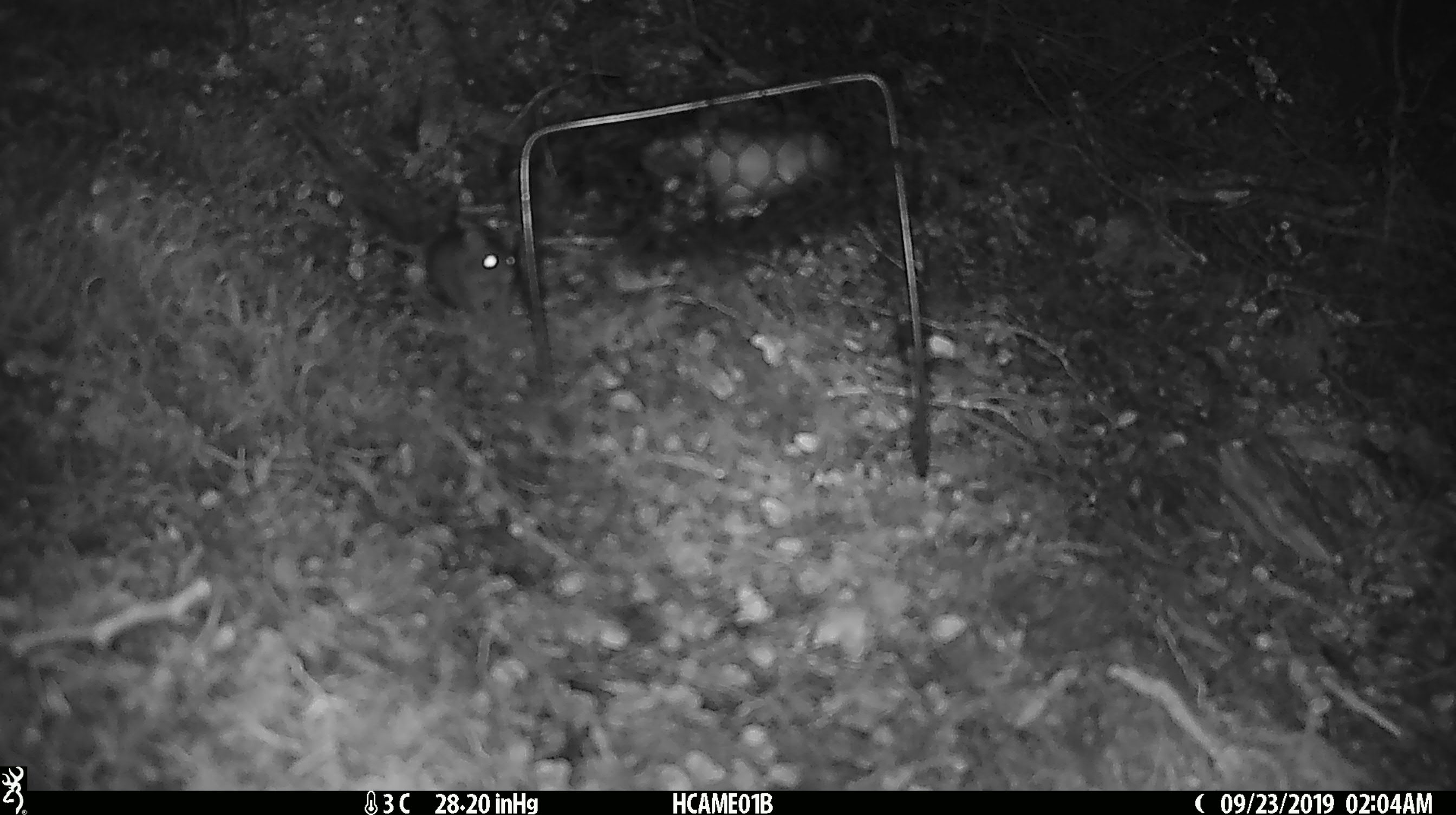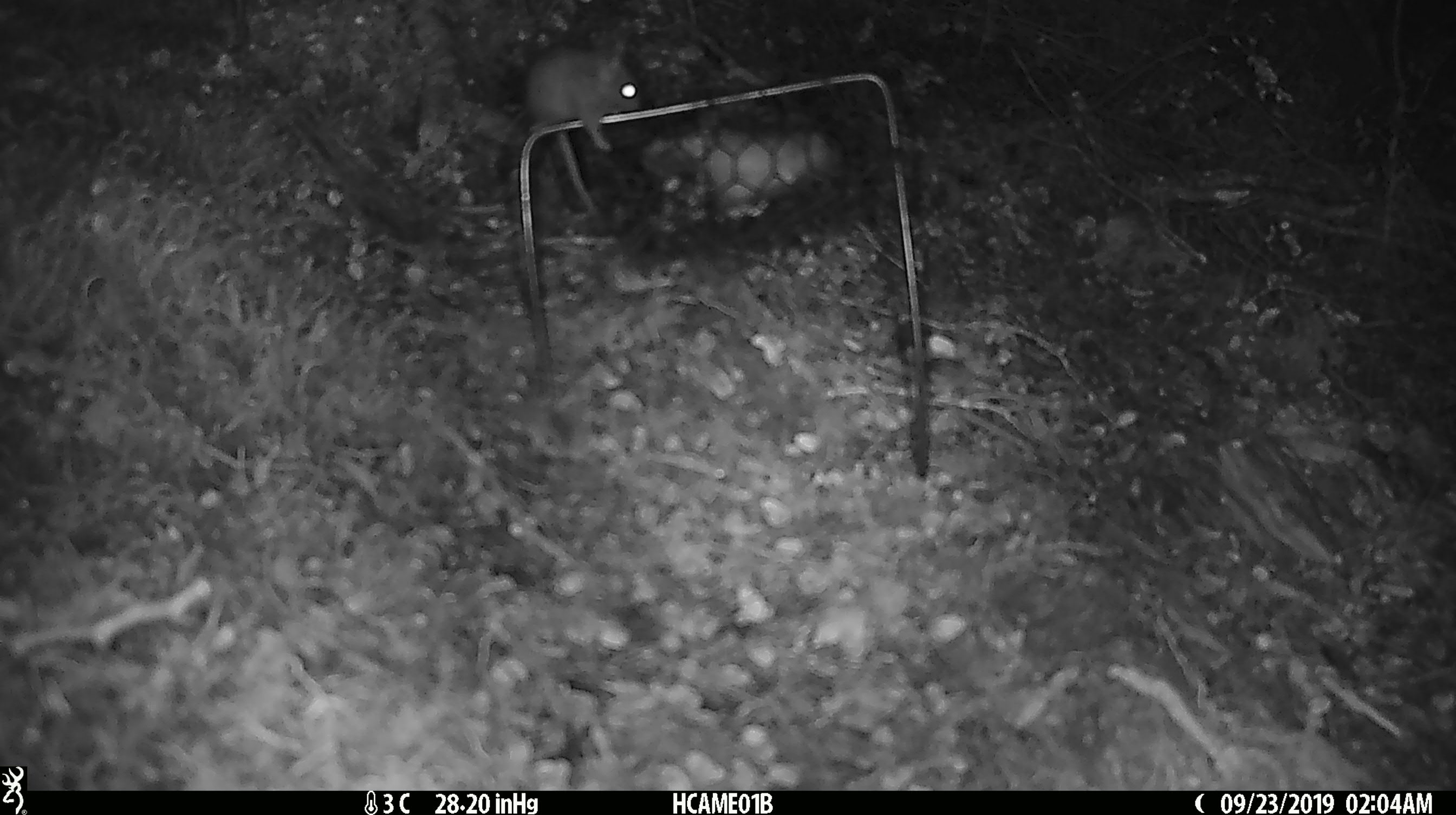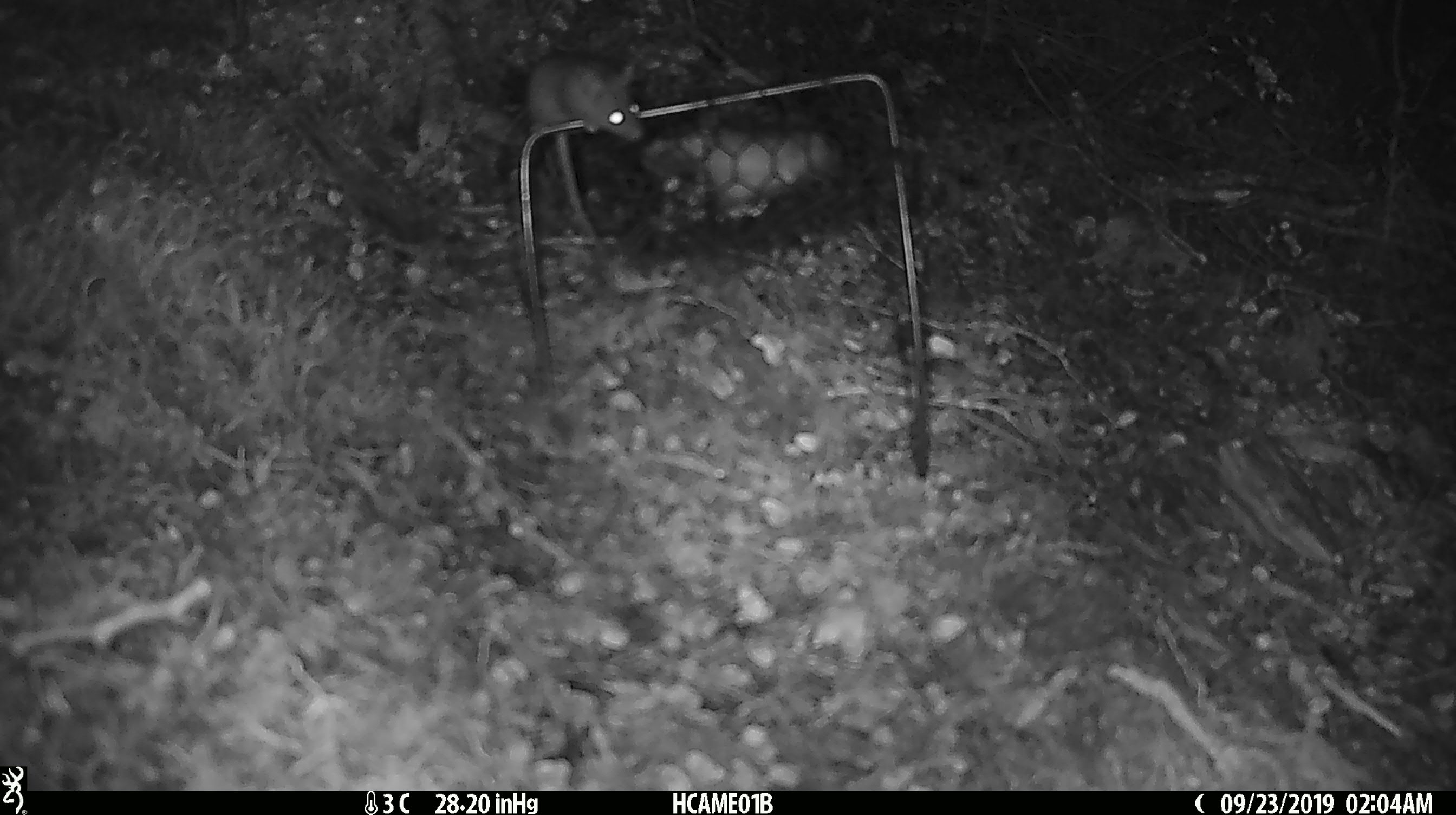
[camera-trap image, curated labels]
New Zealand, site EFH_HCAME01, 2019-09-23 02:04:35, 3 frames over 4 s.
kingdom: Animalia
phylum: Chordata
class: Mammalia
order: Rodentia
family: Muridae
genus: Mus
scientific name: Mus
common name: mouse